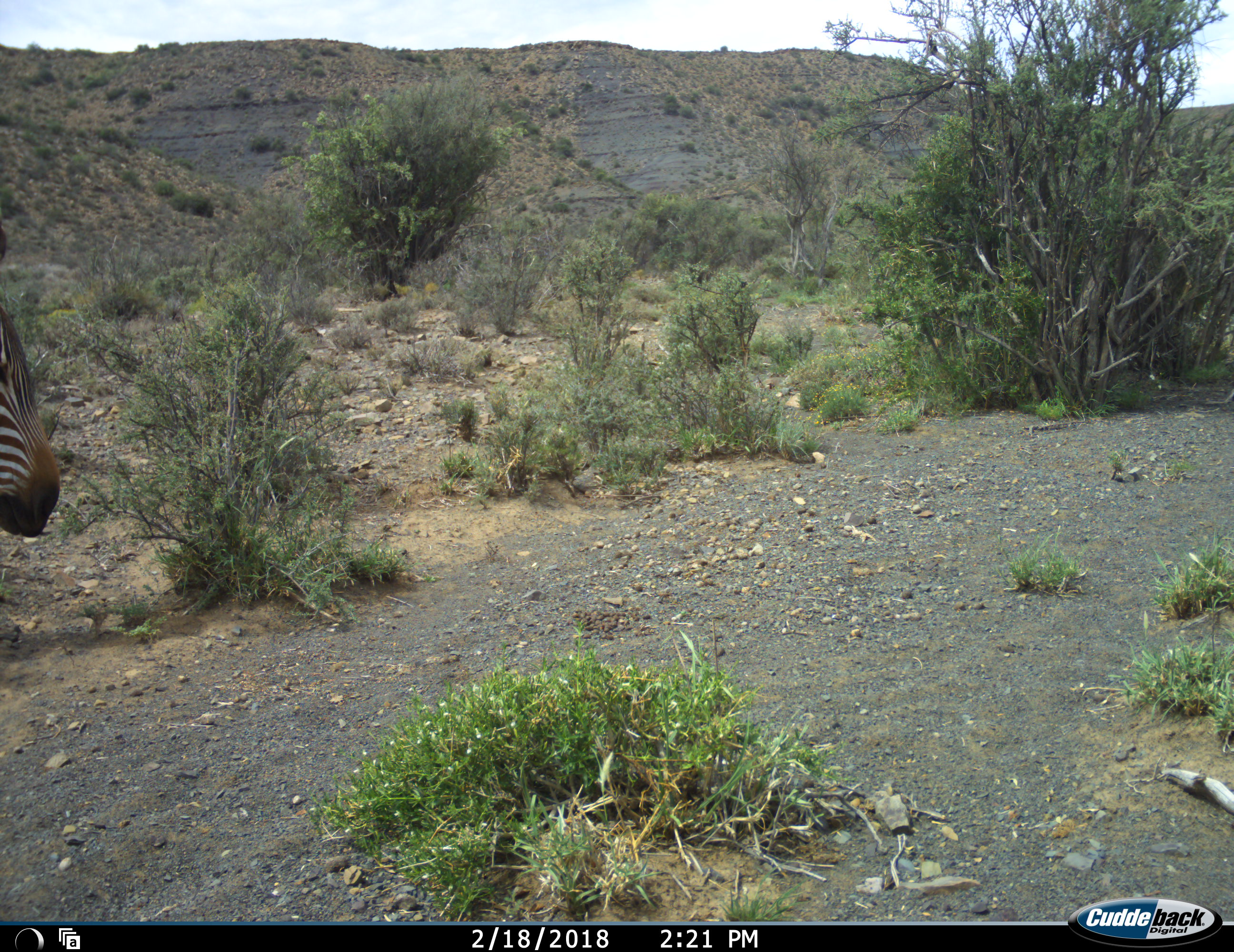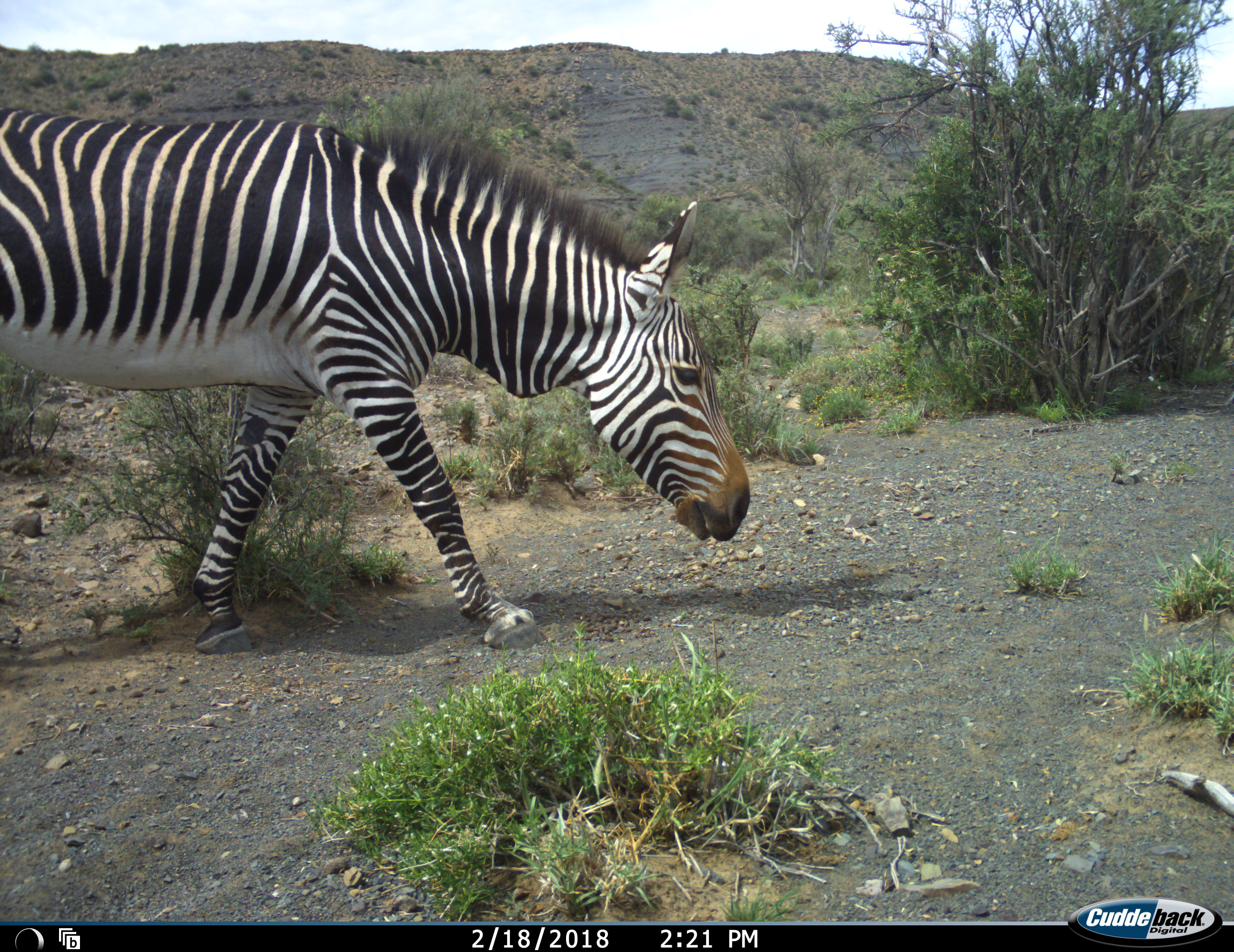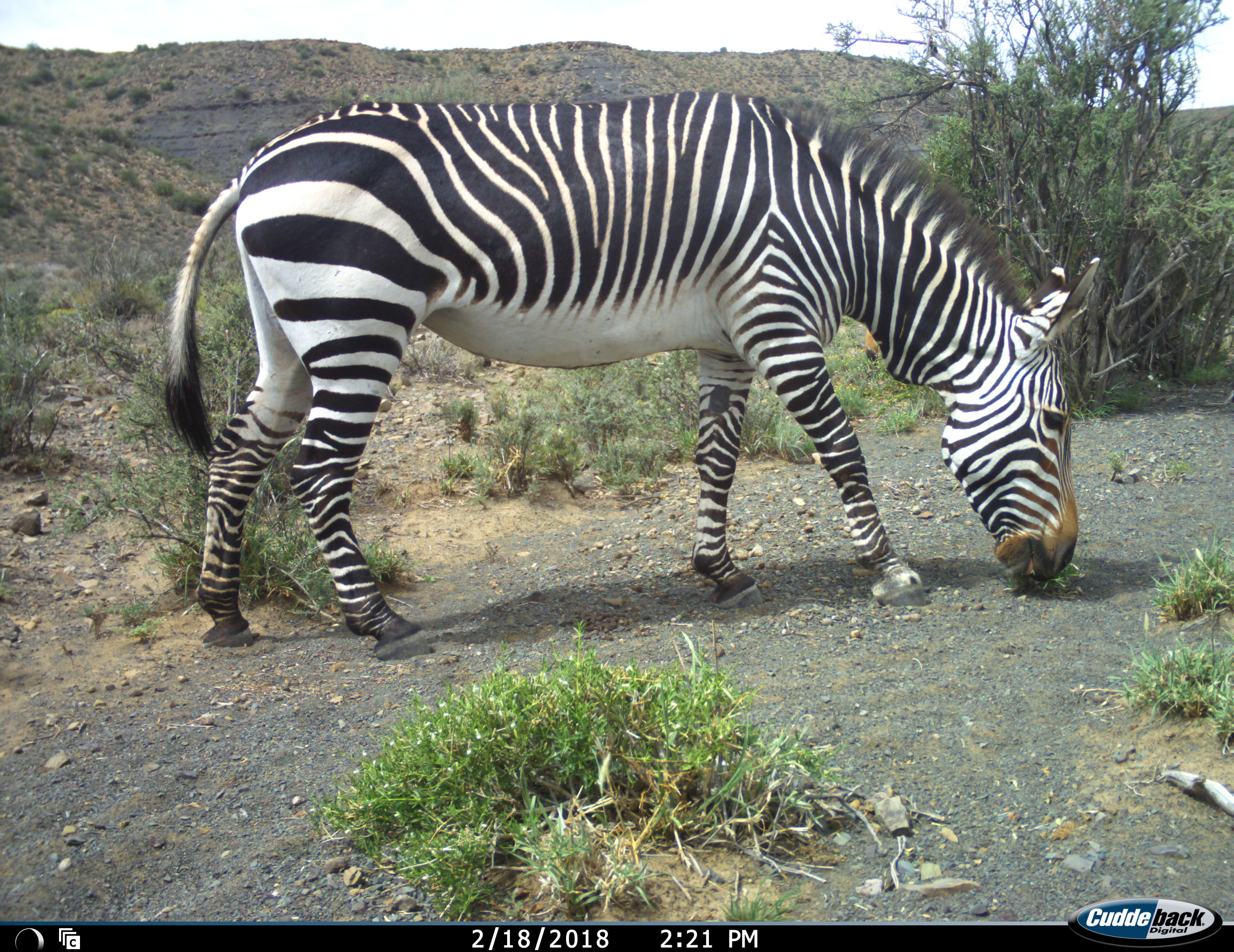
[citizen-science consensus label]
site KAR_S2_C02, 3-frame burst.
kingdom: Animalia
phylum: Chordata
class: Mammalia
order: Perissodactyla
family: Equidae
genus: Equus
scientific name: Equus zebra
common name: mountain zebra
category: zebramountain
Zebramountain (mountain zebra) (Equus zebra), count 1. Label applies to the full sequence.